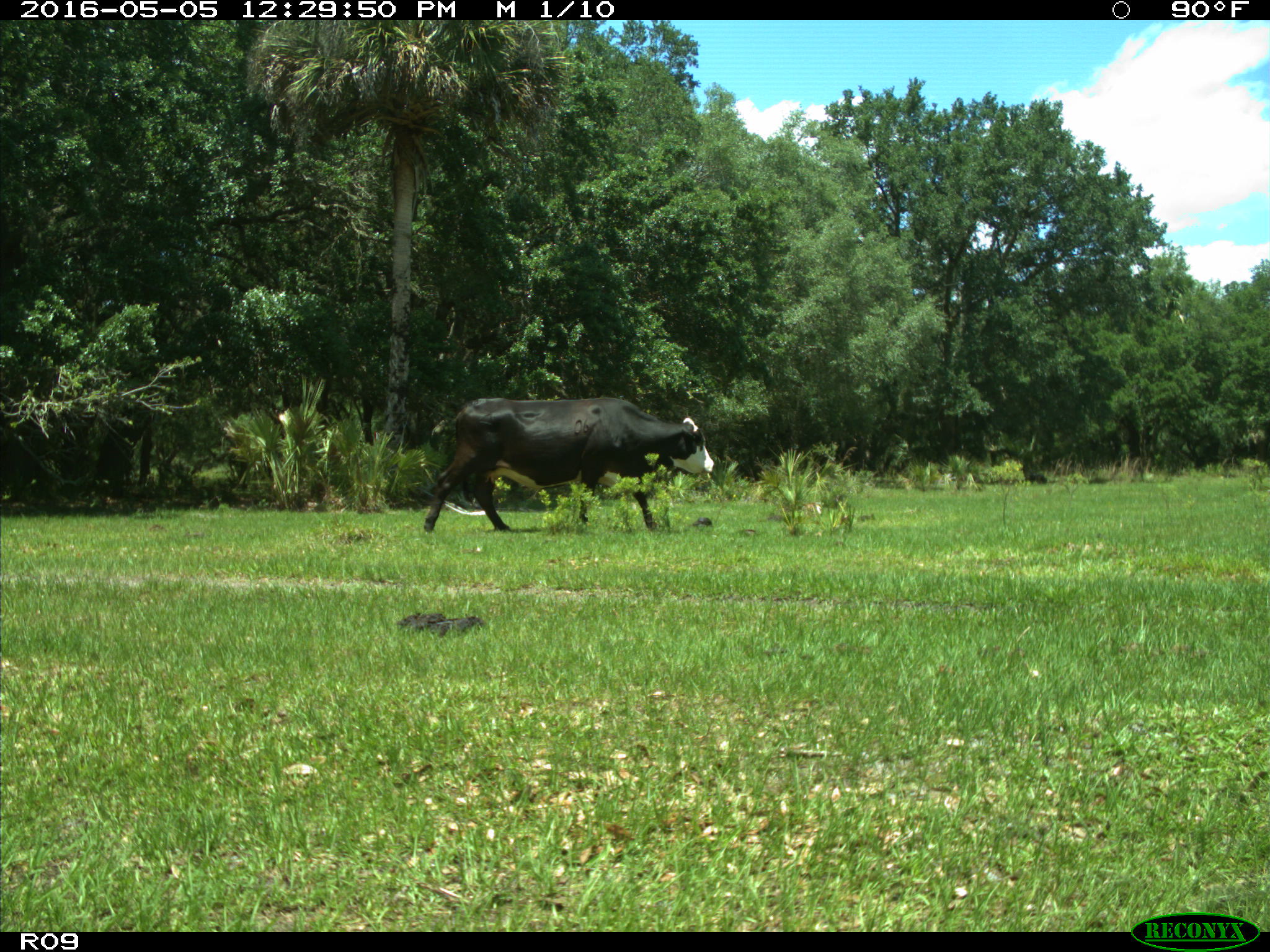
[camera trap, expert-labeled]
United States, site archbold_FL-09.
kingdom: Animalia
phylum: Chordata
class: Mammalia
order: Artiodactyla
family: Bovidae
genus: Bos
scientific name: Bos taurus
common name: domestic cow